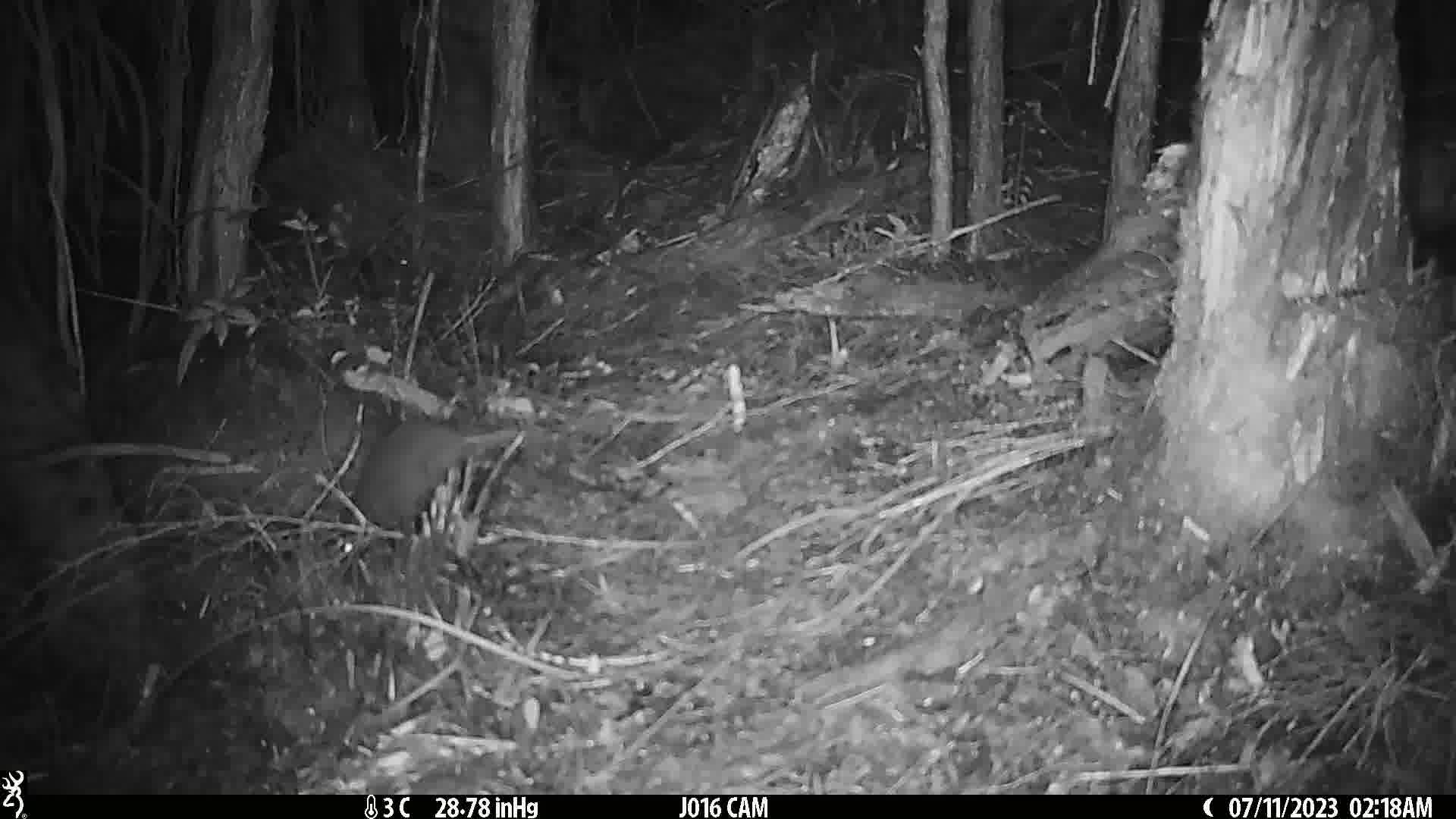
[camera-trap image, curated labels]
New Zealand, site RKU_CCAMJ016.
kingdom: Animalia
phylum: Chordata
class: Mammalia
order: Rodentia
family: Muridae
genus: Rattus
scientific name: Rattus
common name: rat